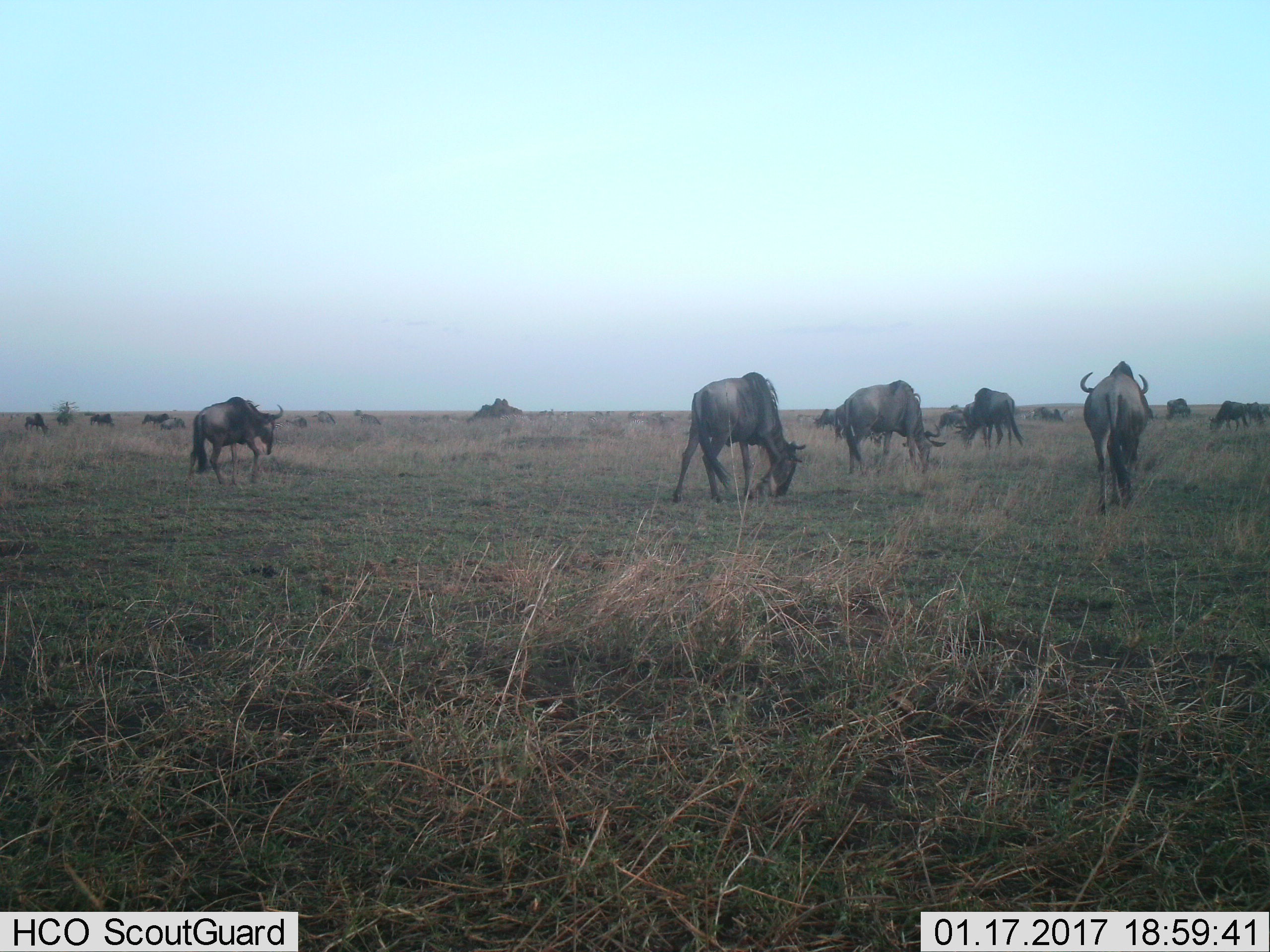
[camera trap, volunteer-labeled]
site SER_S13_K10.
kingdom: Animalia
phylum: Chordata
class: Mammalia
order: Artiodactyla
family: Bovidae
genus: Connochaetes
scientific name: Connochaetes taurinus taurinus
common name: blue wildebeest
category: wildebeestblue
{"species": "wildebeestblue (blue wildebeest) (Connochaetes taurinus taurinus)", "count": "11-50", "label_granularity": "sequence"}